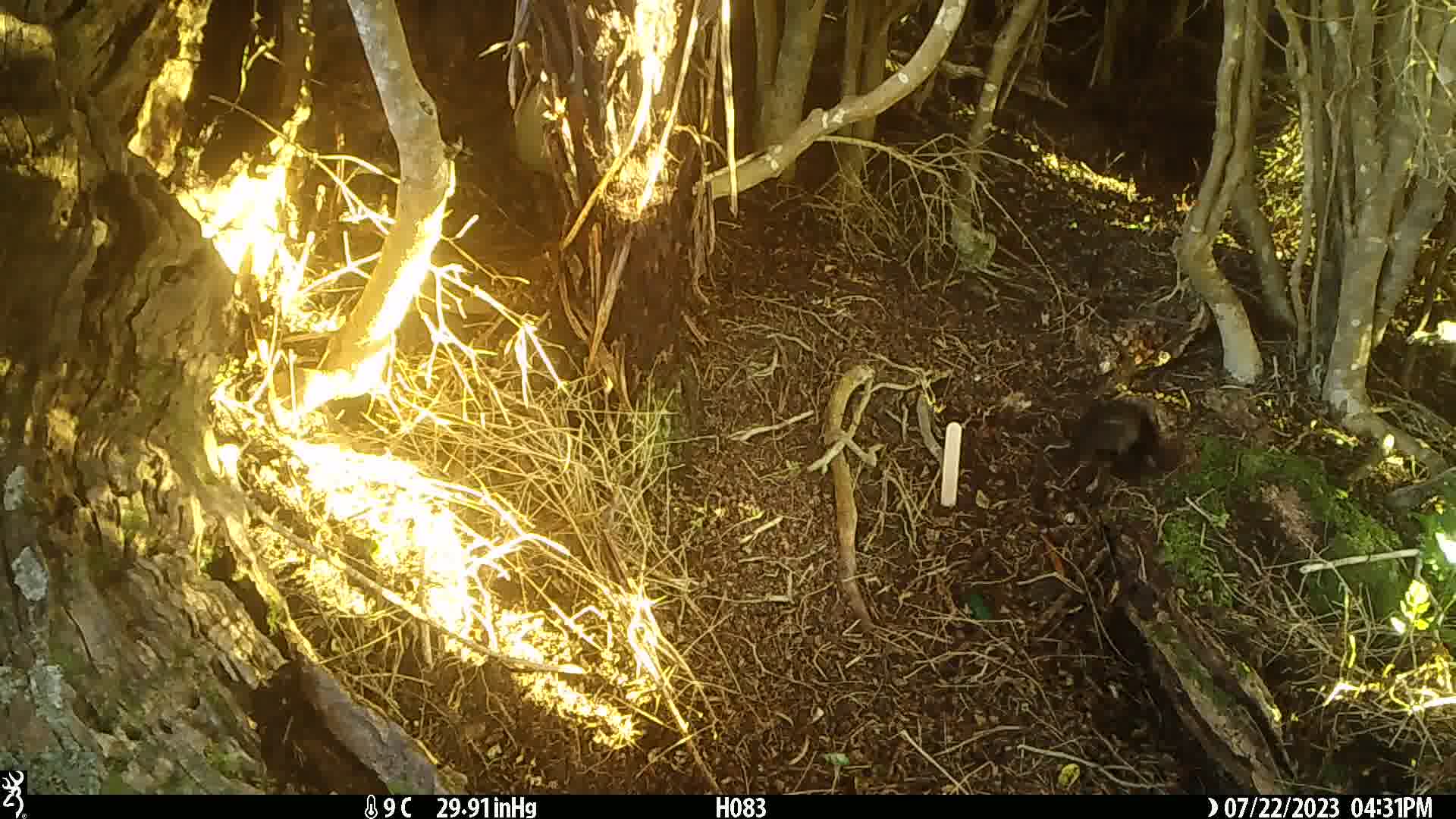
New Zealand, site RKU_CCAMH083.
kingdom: Animalia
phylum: Chordata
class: Aves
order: Passeriformes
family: Turdidae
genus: Turdus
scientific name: Turdus merula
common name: eurasian blackbird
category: blackbird